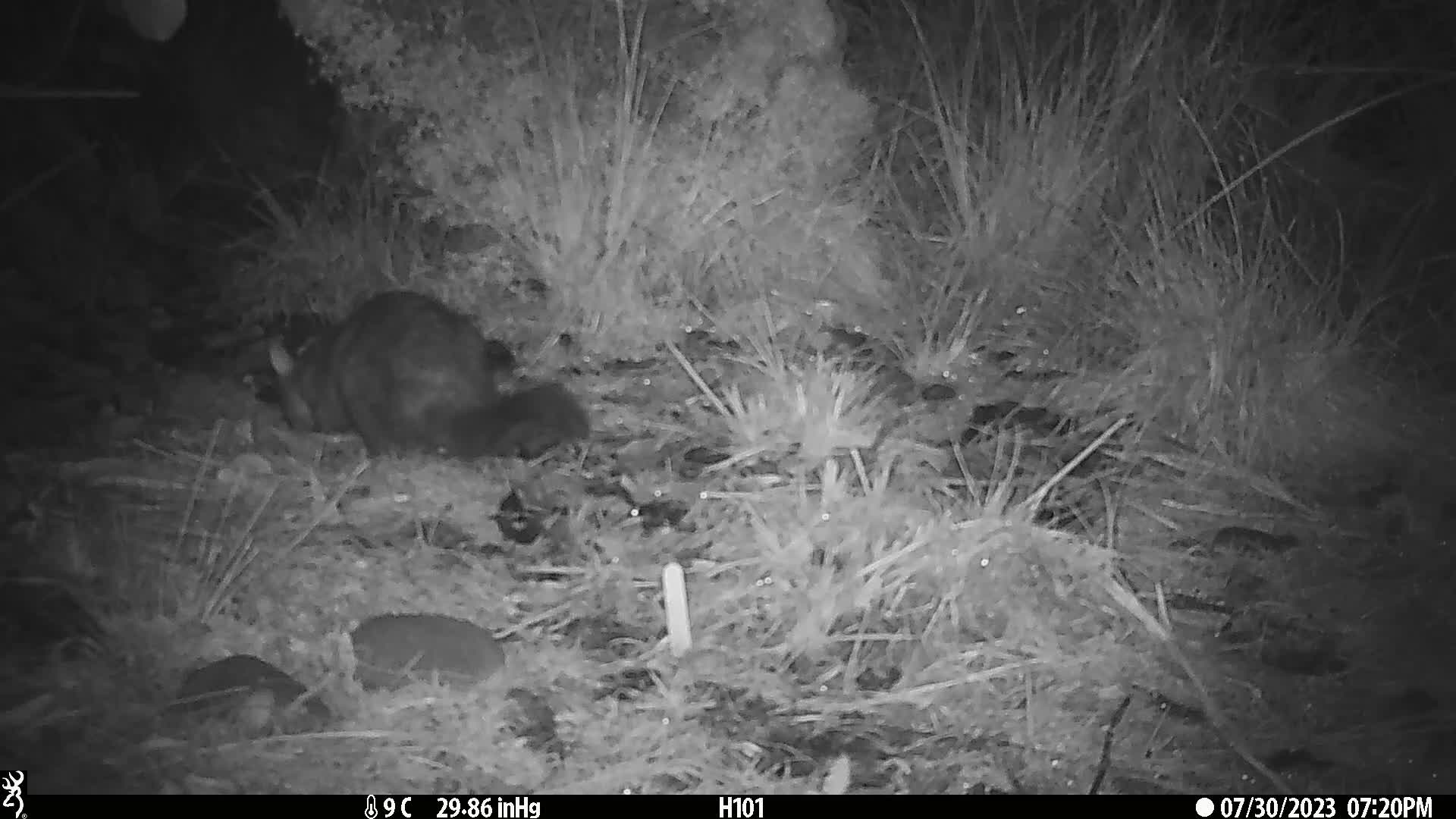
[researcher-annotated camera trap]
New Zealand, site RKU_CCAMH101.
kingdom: Animalia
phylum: Chordata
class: Mammalia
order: Diprotodontia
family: Phalangeridae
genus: Trichosurus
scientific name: Trichosurus vulpecula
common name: common brushtail possum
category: possum